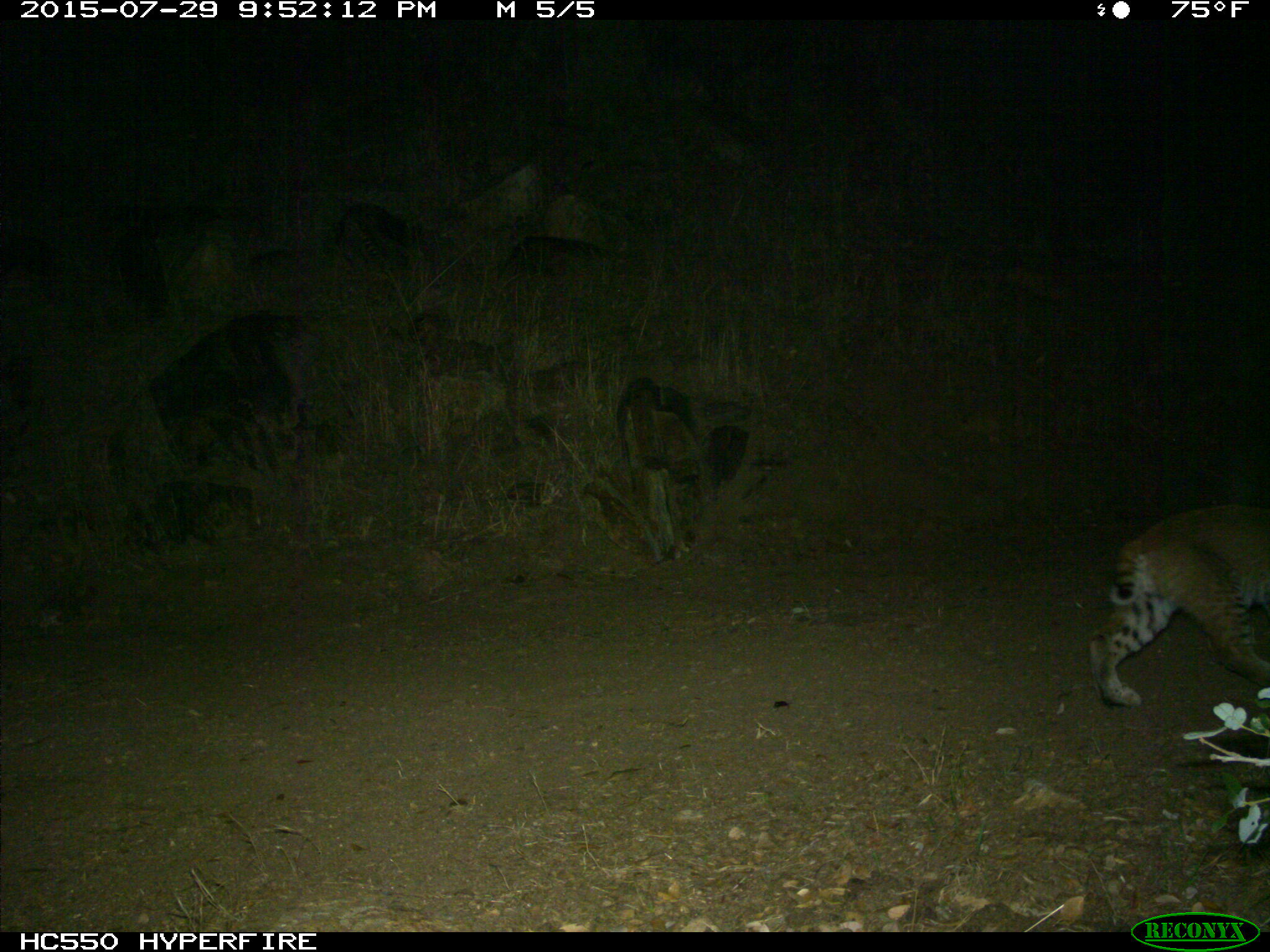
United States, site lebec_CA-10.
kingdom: Animalia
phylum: Chordata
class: Mammalia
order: Carnivora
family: Felidae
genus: Lynx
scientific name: Lynx rufus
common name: bobcat